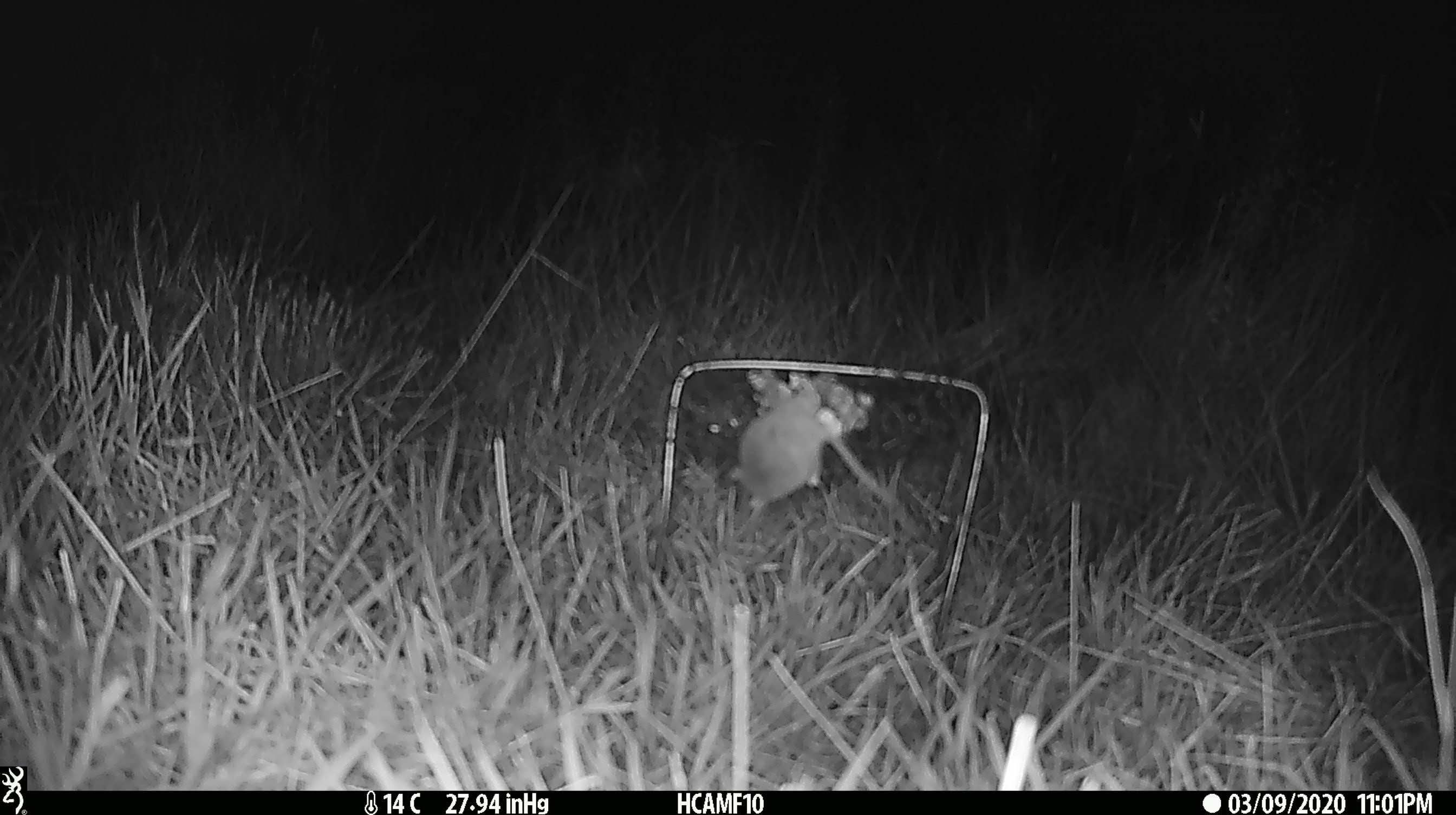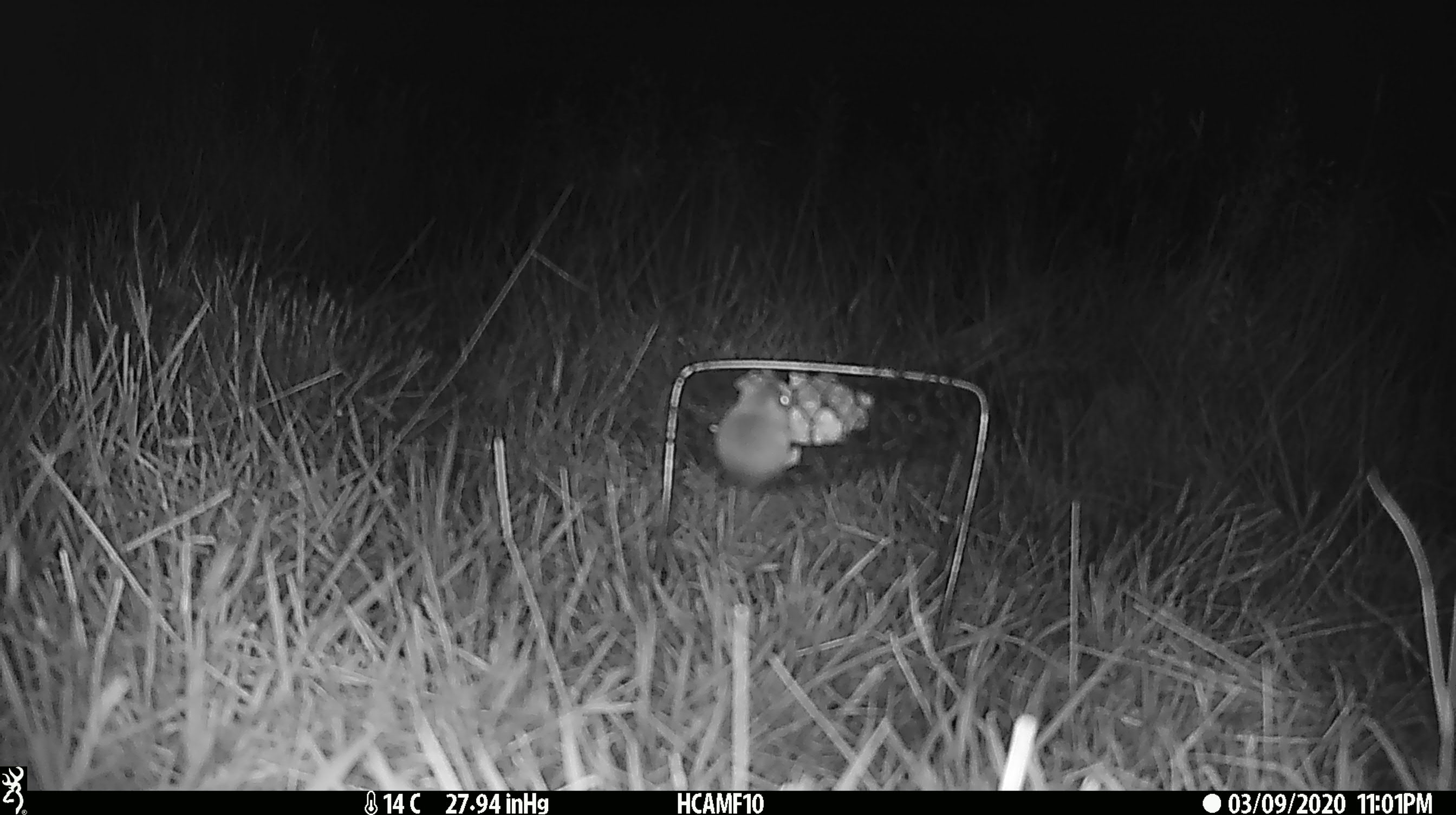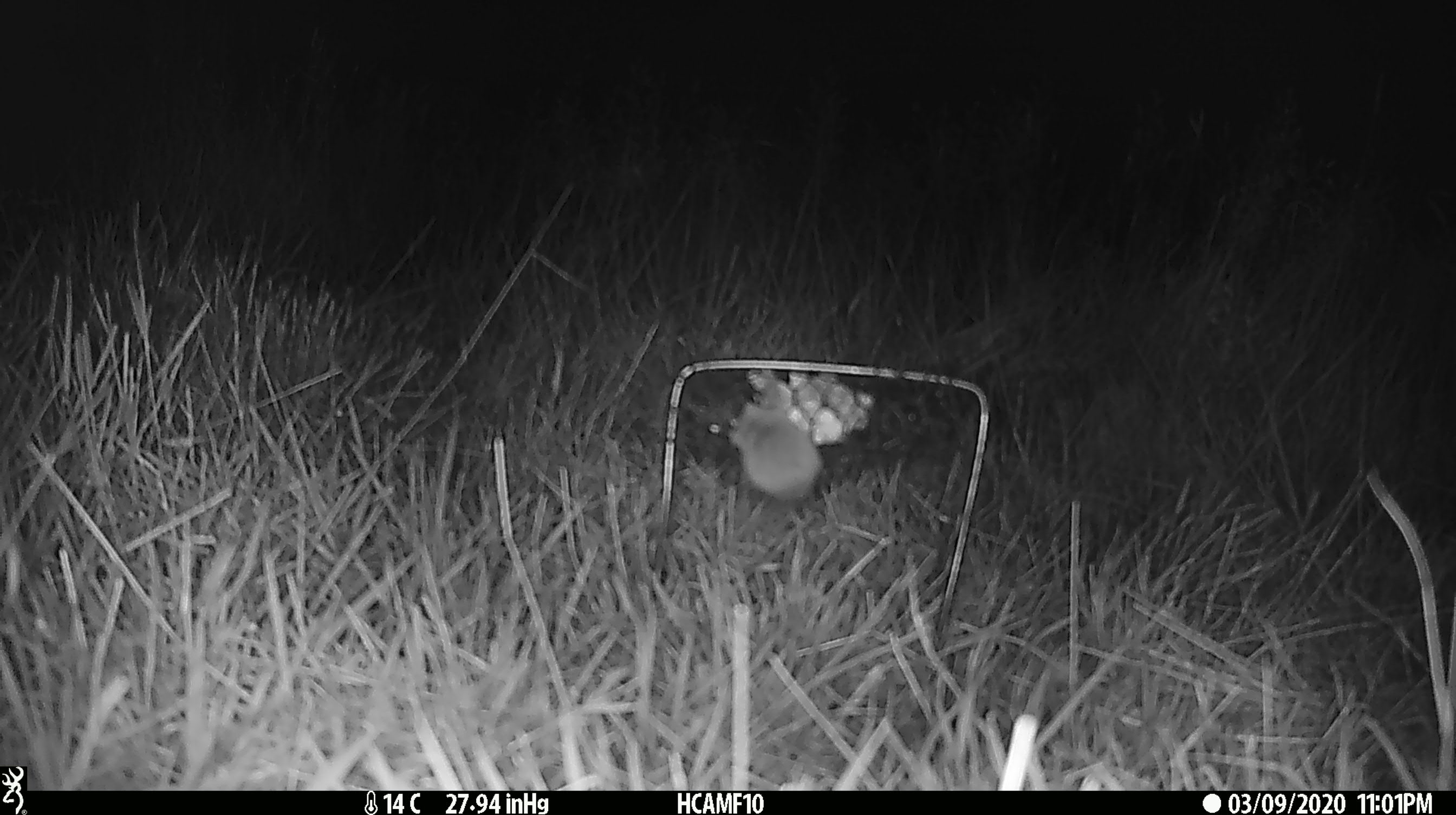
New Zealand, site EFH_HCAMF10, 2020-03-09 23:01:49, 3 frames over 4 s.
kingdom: Animalia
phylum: Chordata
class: Mammalia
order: Rodentia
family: Muridae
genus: Mus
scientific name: Mus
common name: mouse